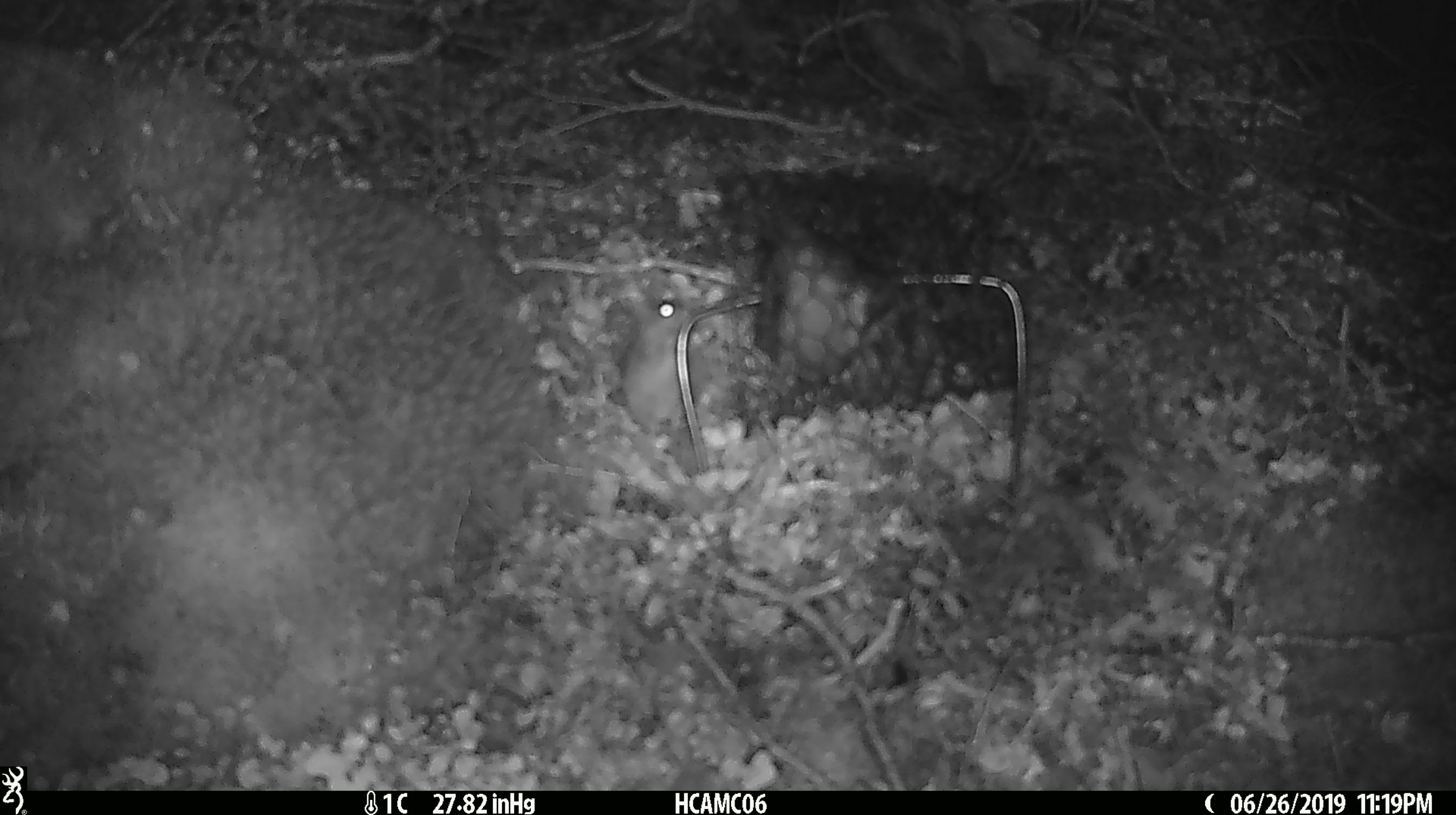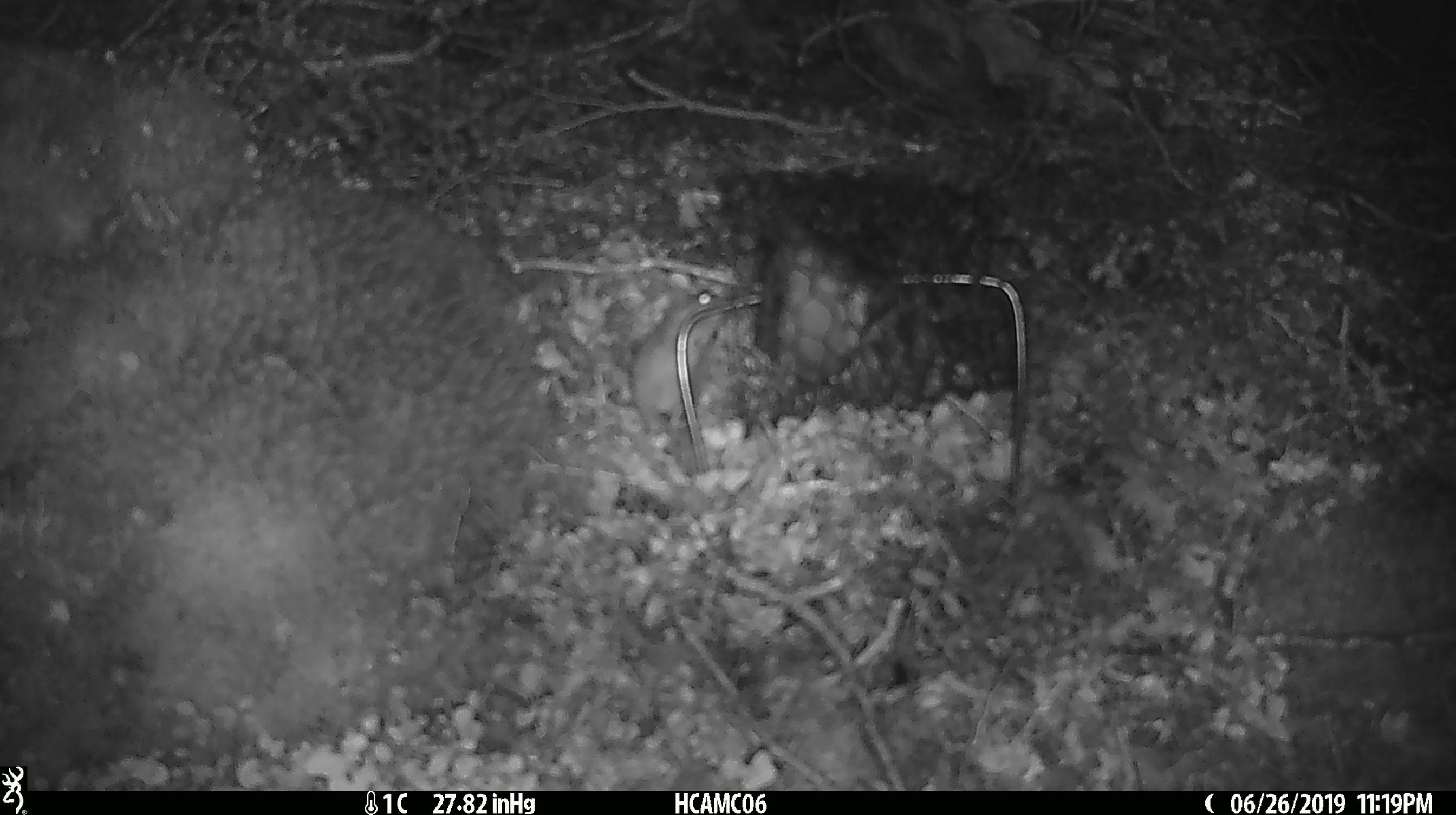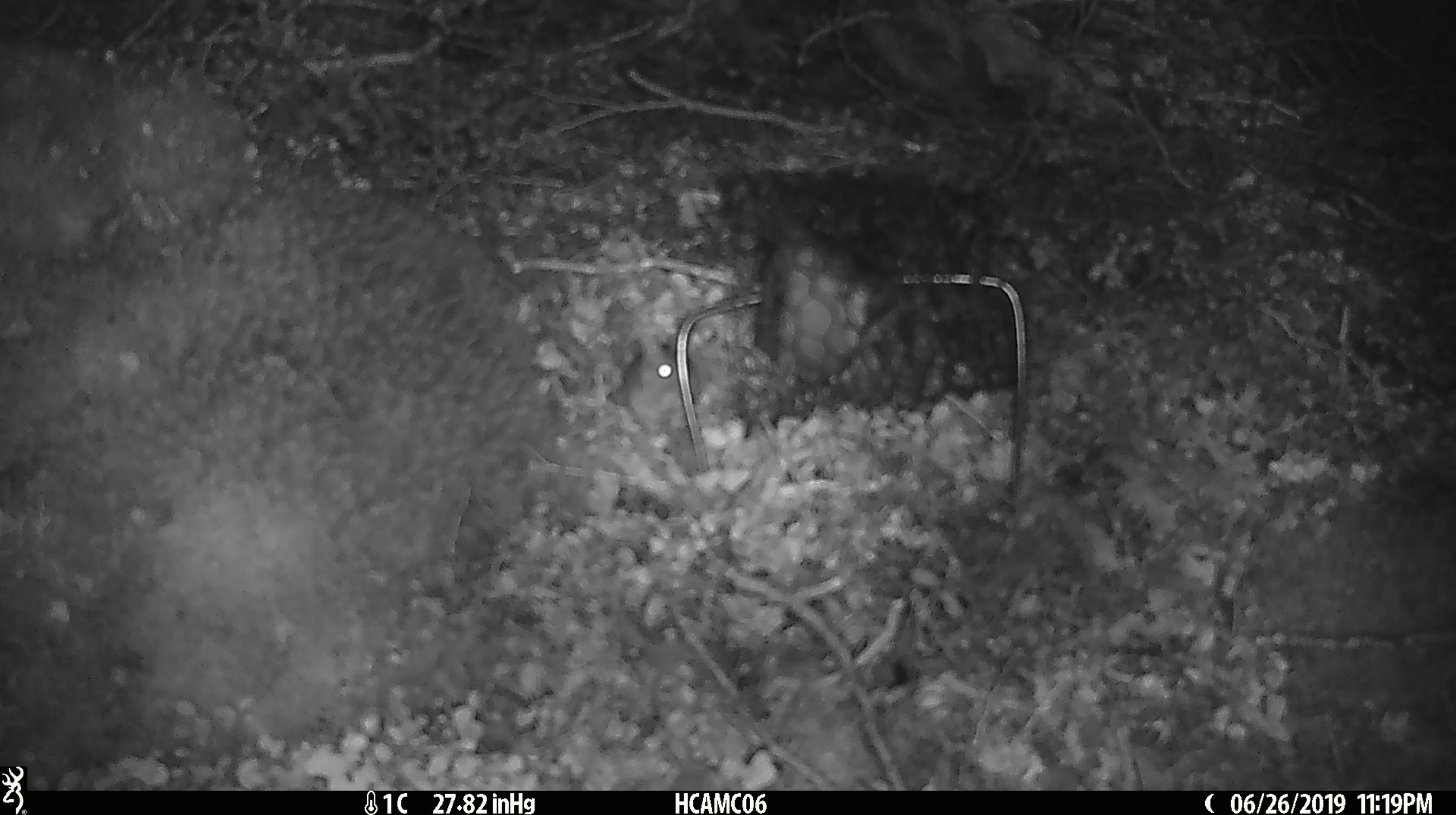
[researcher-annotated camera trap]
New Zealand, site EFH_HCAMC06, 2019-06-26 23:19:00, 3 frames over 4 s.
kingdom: Animalia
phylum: Chordata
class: Mammalia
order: Rodentia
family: Muridae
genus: Mus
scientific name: Mus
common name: mouse